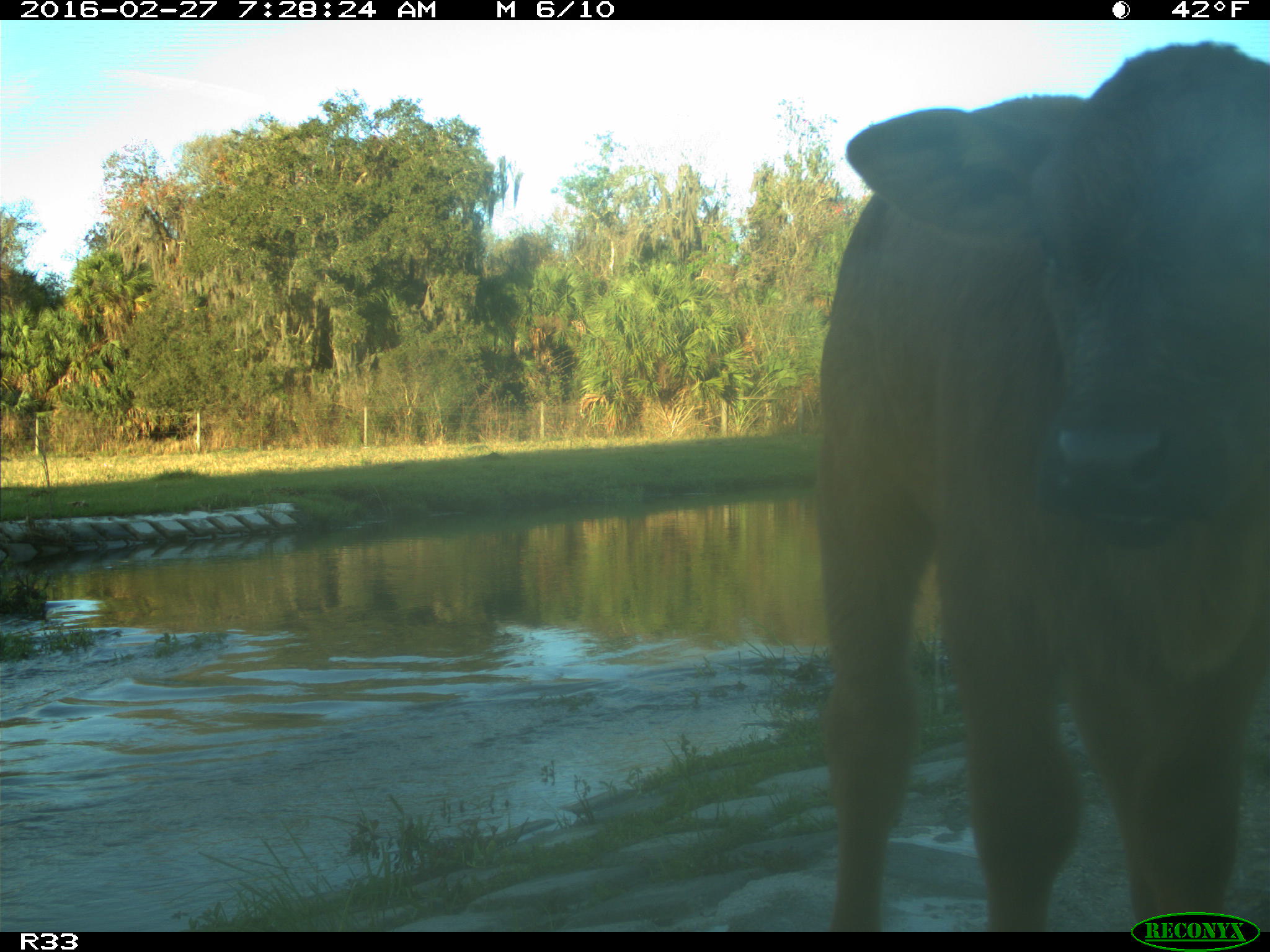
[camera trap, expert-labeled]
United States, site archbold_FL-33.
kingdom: Animalia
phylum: Chordata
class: Mammalia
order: Artiodactyla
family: Bovidae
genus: Bos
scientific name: Bos taurus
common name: domestic cow